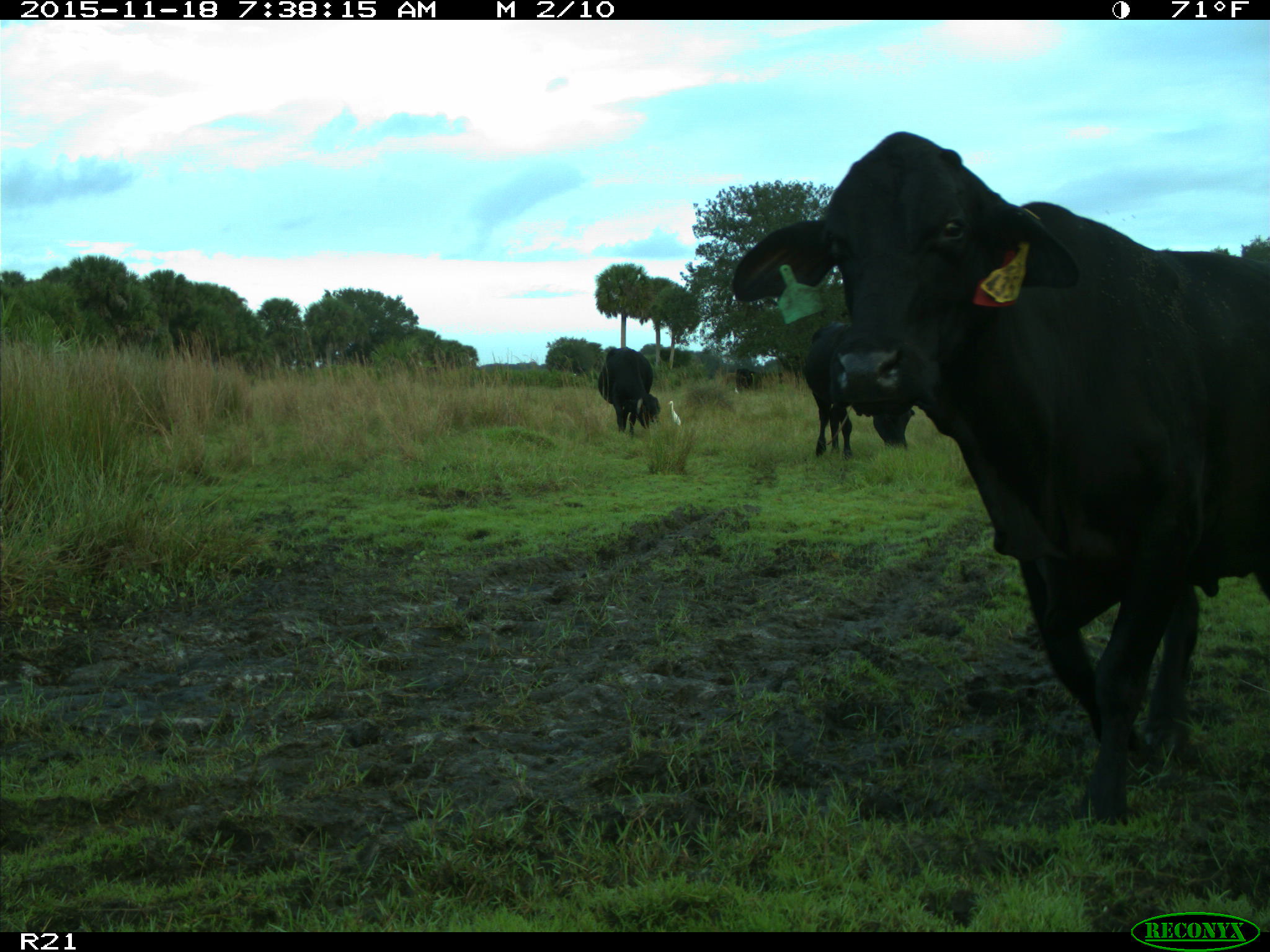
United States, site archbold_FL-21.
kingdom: Animalia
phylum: Chordata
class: Mammalia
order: Artiodactyla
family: Bovidae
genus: Bos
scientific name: Bos taurus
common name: domestic cow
Bos taurus (domestic cow).